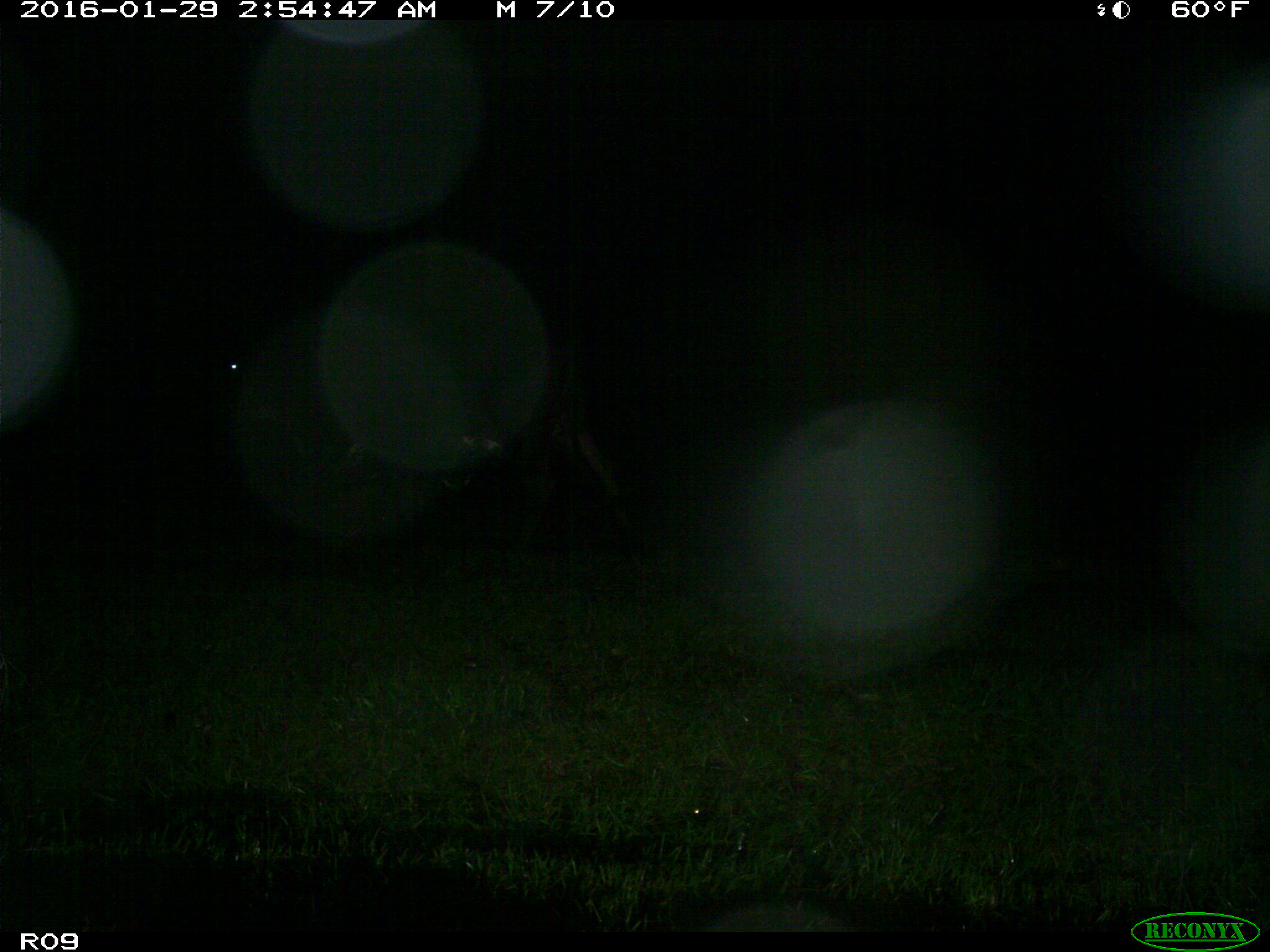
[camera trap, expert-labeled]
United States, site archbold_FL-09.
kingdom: Animalia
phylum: Chordata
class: Mammalia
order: Artiodactyla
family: Bovidae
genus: Bos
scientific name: Bos taurus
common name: domestic cow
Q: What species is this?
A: Bos taurus (domestic cow).